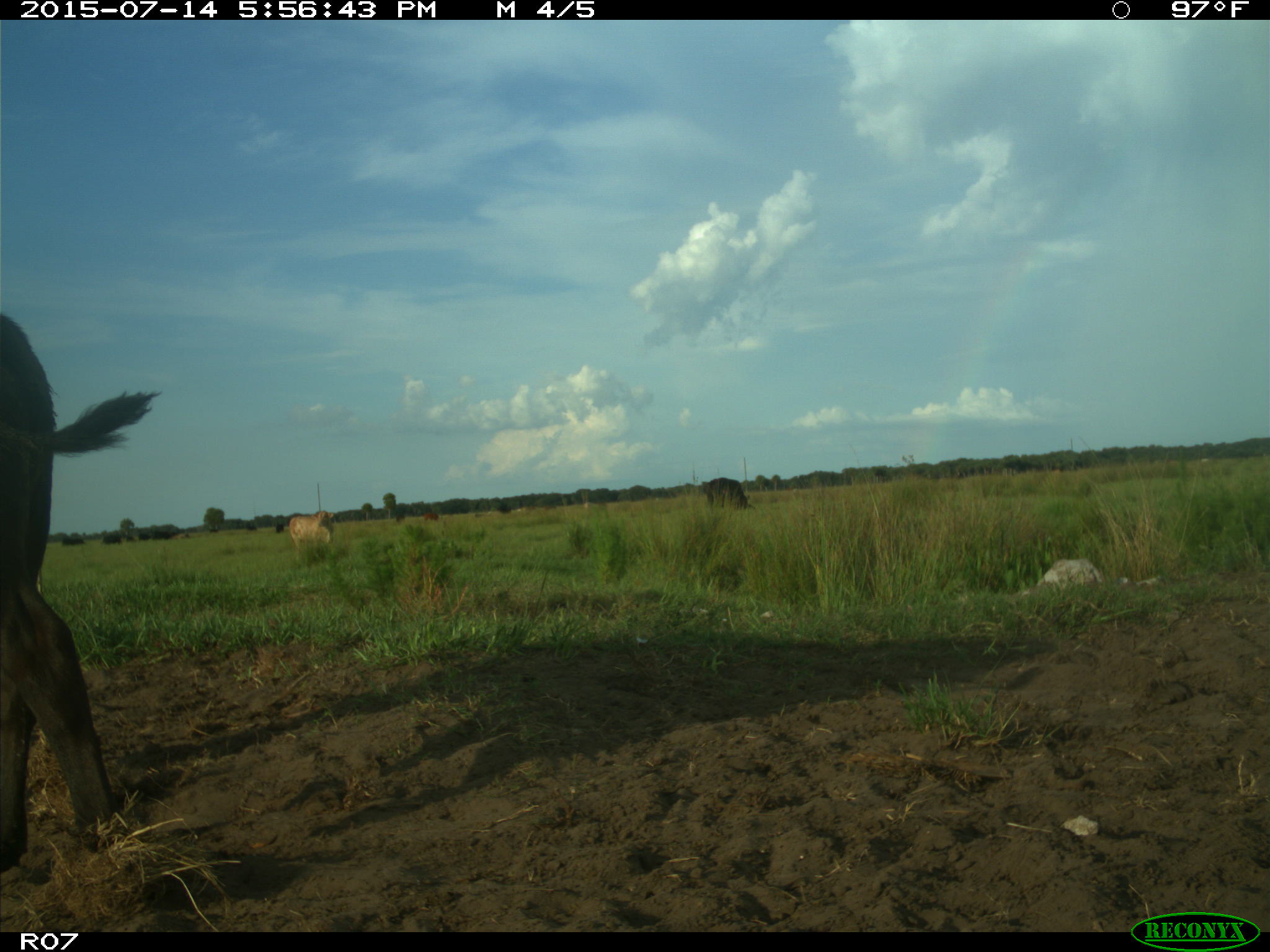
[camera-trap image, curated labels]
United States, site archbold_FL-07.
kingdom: Animalia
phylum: Chordata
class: Mammalia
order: Artiodactyla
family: Bovidae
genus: Bos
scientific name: Bos taurus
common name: domestic cow